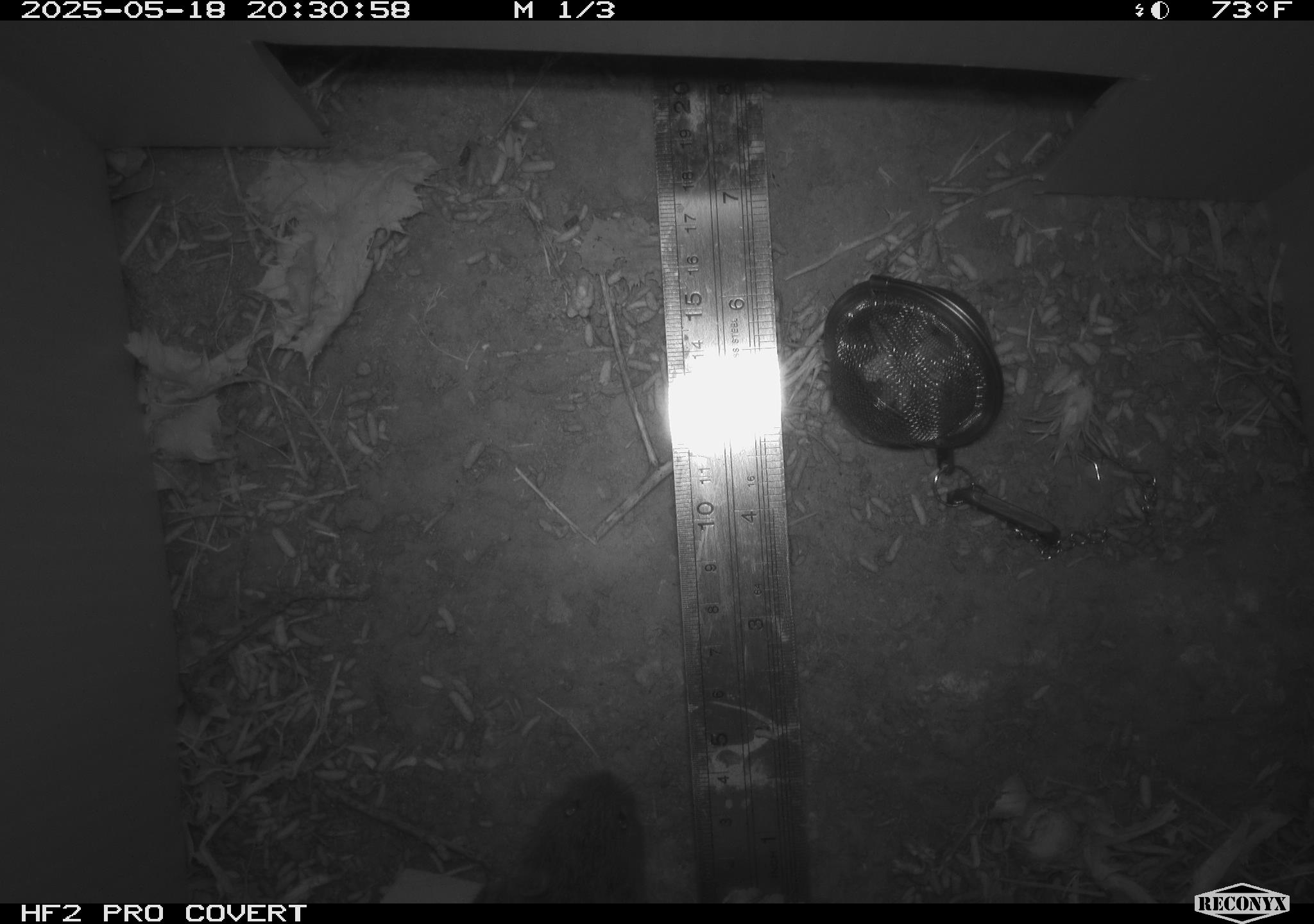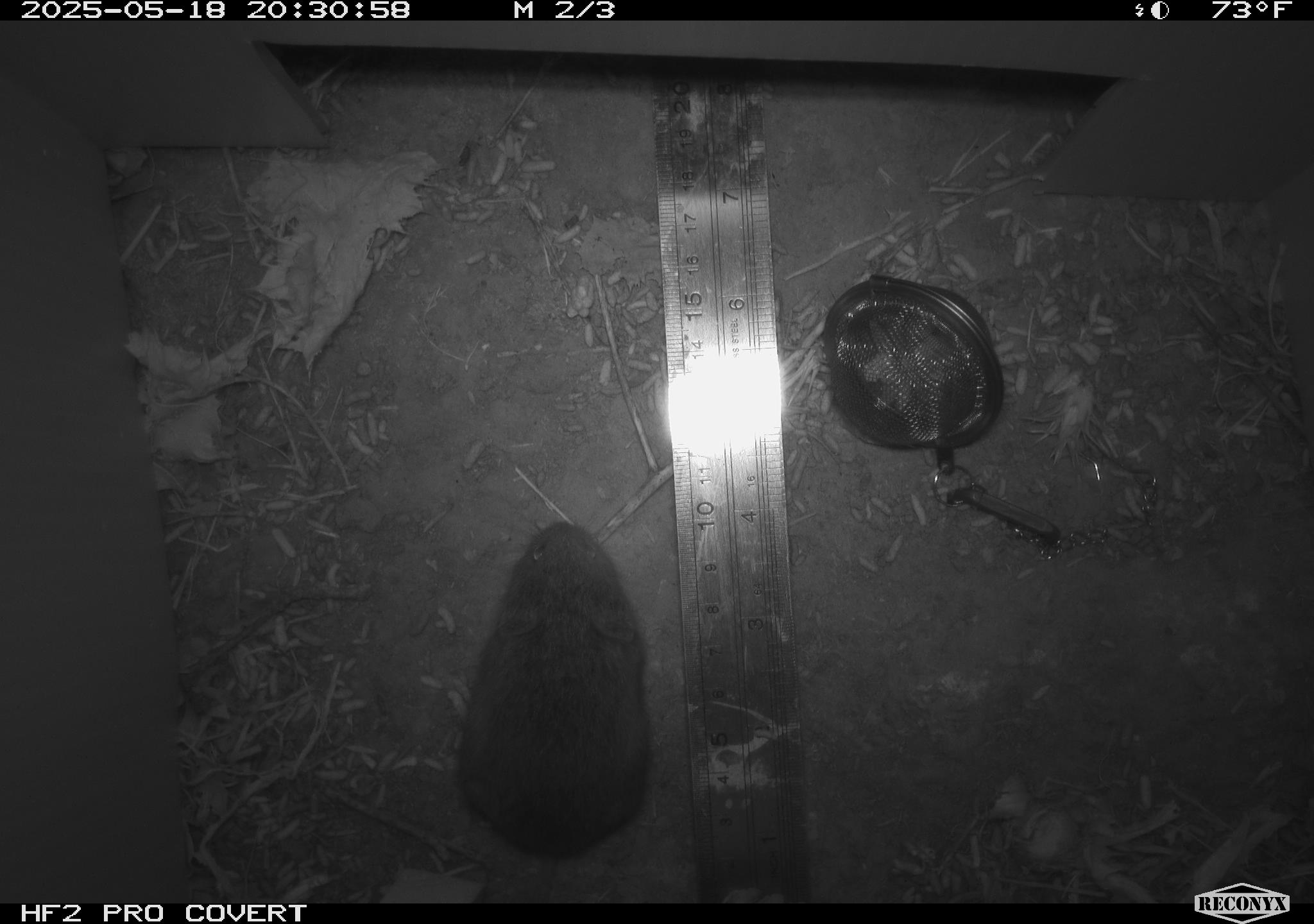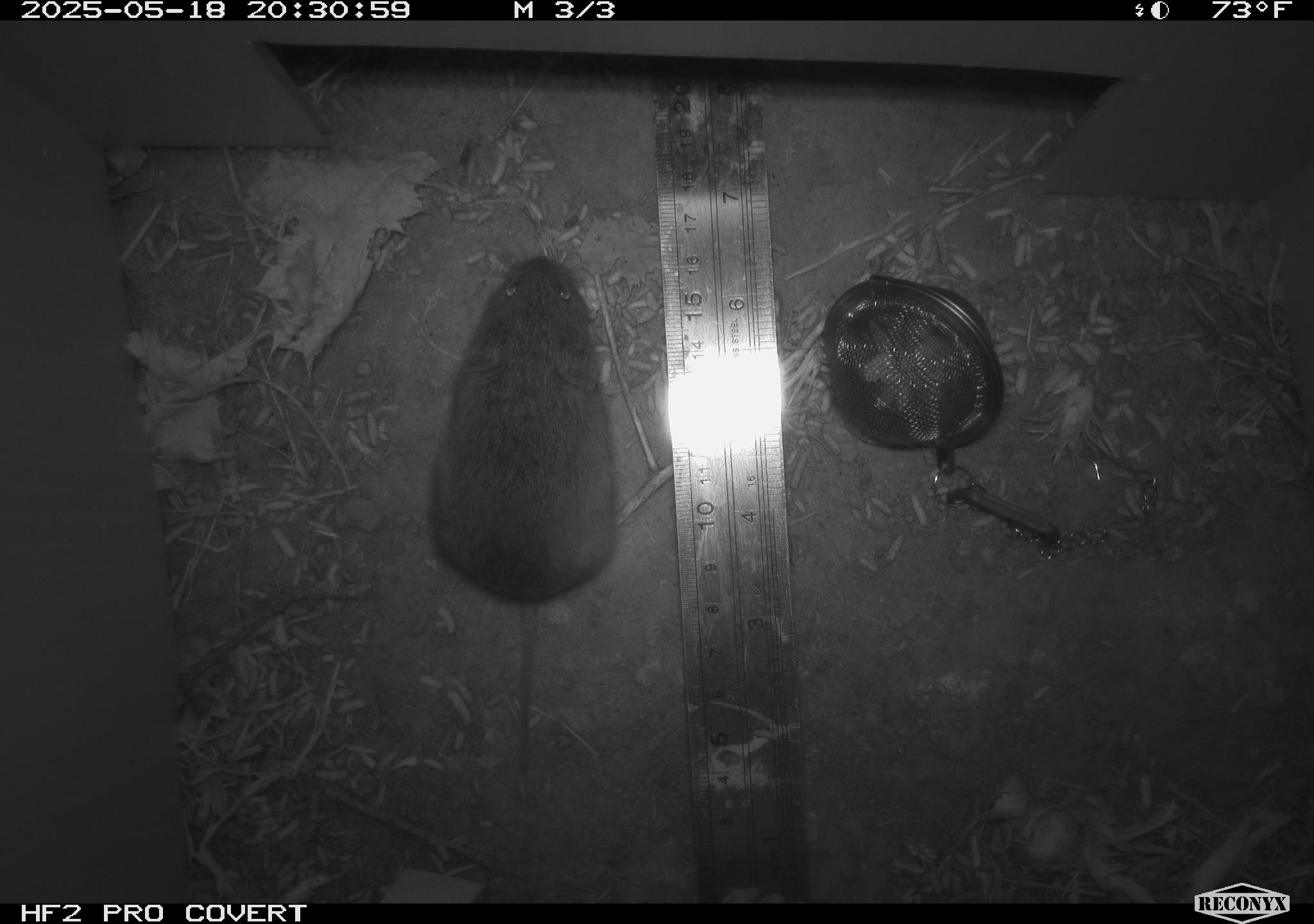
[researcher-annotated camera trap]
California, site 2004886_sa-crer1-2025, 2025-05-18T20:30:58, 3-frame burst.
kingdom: Animalia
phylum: Chordata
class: Mammalia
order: Rodentia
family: Cricetidae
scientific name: Arvicolinae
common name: voles, lemmings, and muskrats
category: arvicolinae subfamily